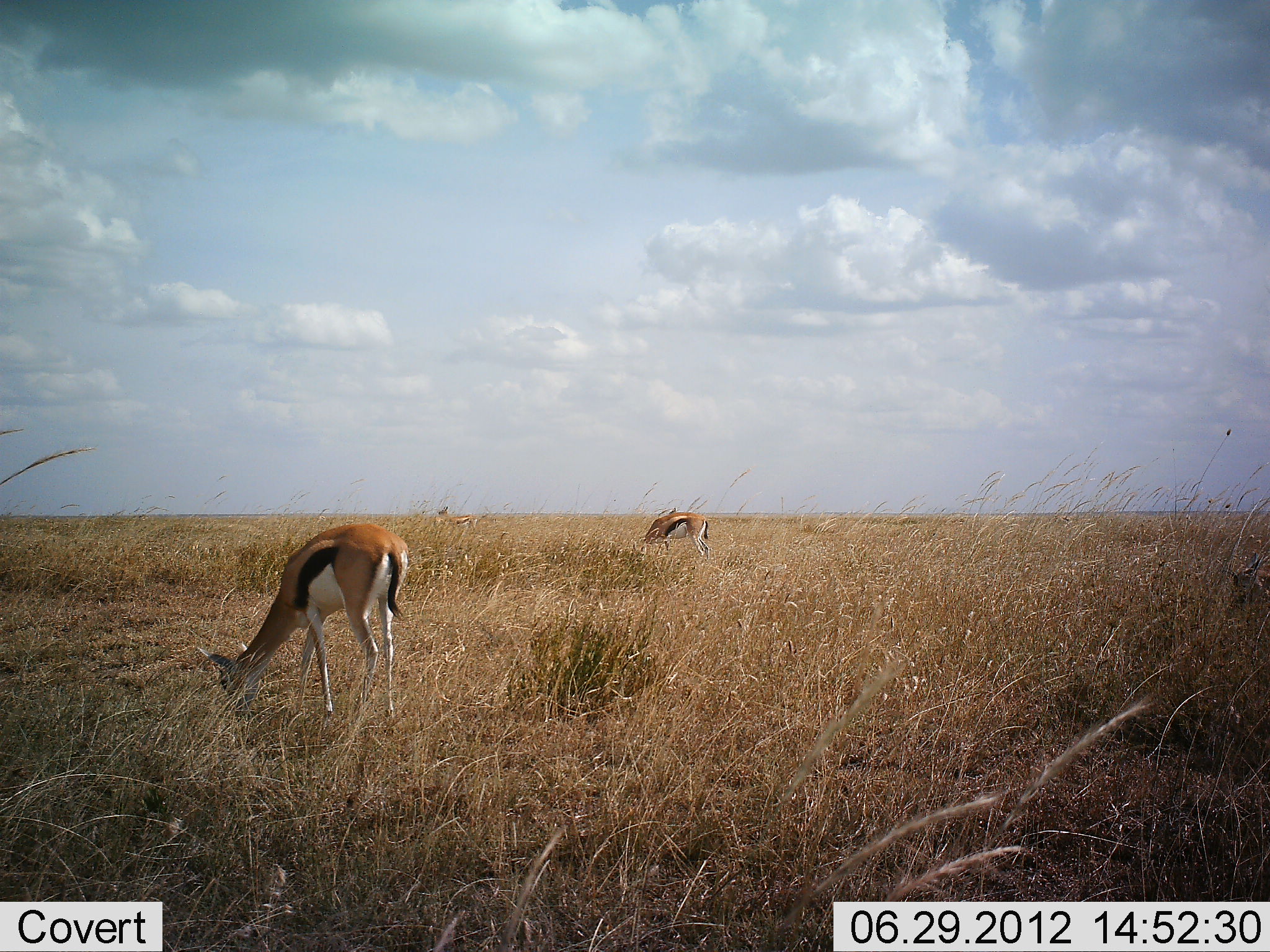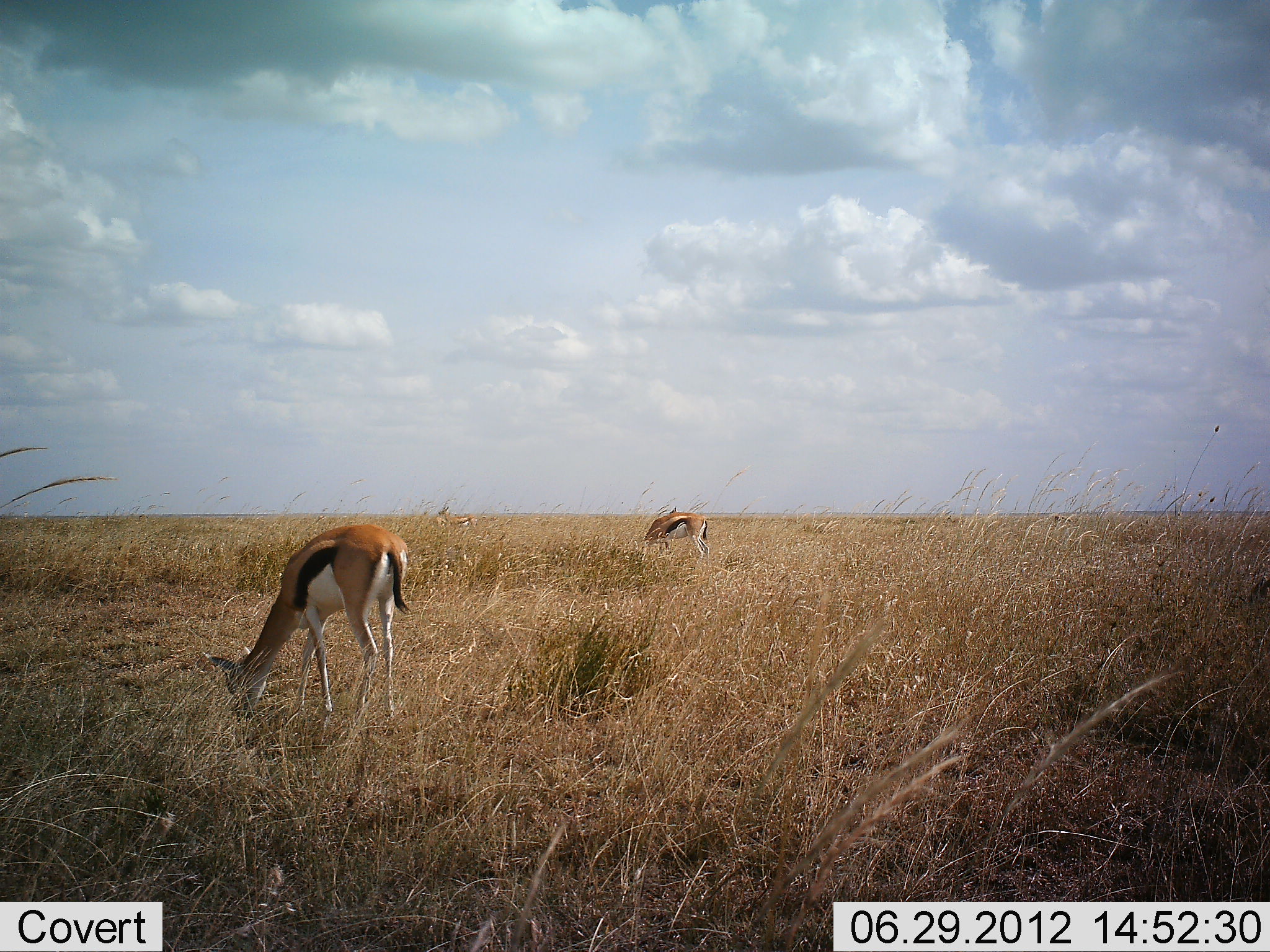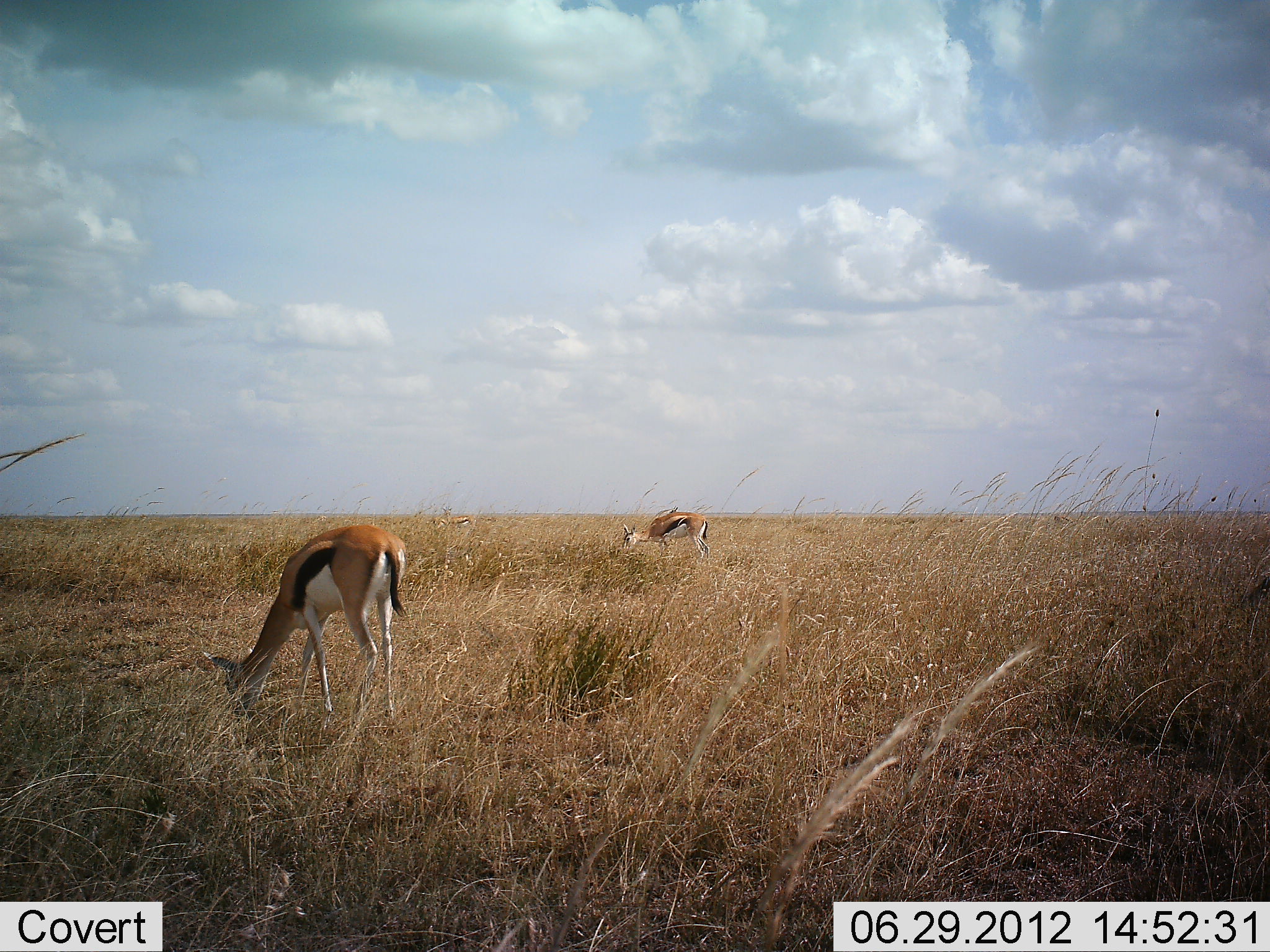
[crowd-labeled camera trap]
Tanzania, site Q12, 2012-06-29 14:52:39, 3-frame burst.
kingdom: Animalia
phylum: Chordata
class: Mammalia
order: Artiodactyla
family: Bovidae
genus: Eudorcas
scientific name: Eudorcas thomsonii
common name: thomson's gazelle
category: gazellethomsons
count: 3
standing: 50%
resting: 0%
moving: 0%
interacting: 0%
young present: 0%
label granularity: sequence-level